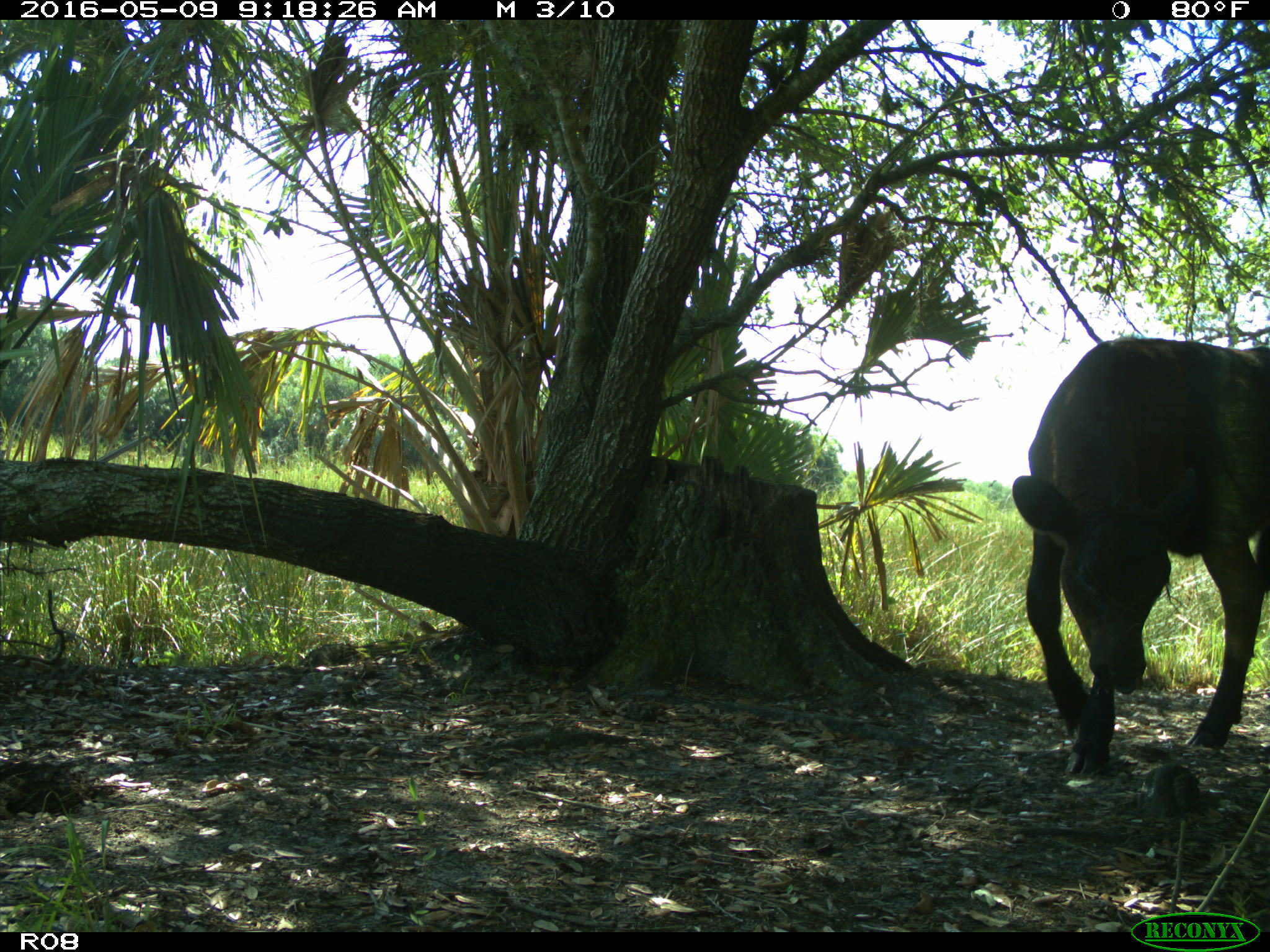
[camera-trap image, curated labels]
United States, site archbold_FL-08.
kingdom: Animalia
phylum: Chordata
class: Mammalia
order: Artiodactyla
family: Bovidae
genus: Bos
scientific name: Bos taurus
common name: domestic cow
Bos taurus (domestic cow).